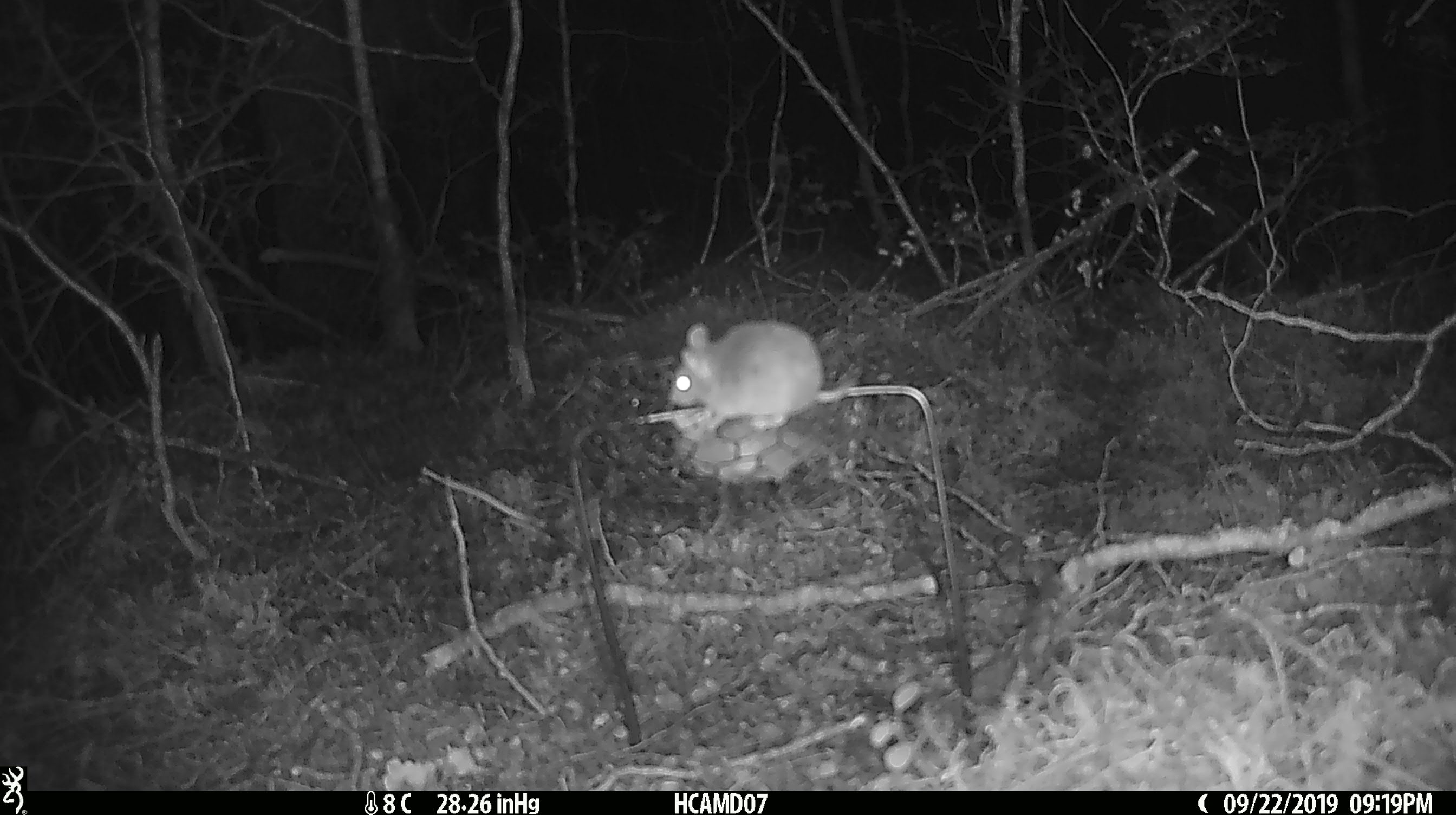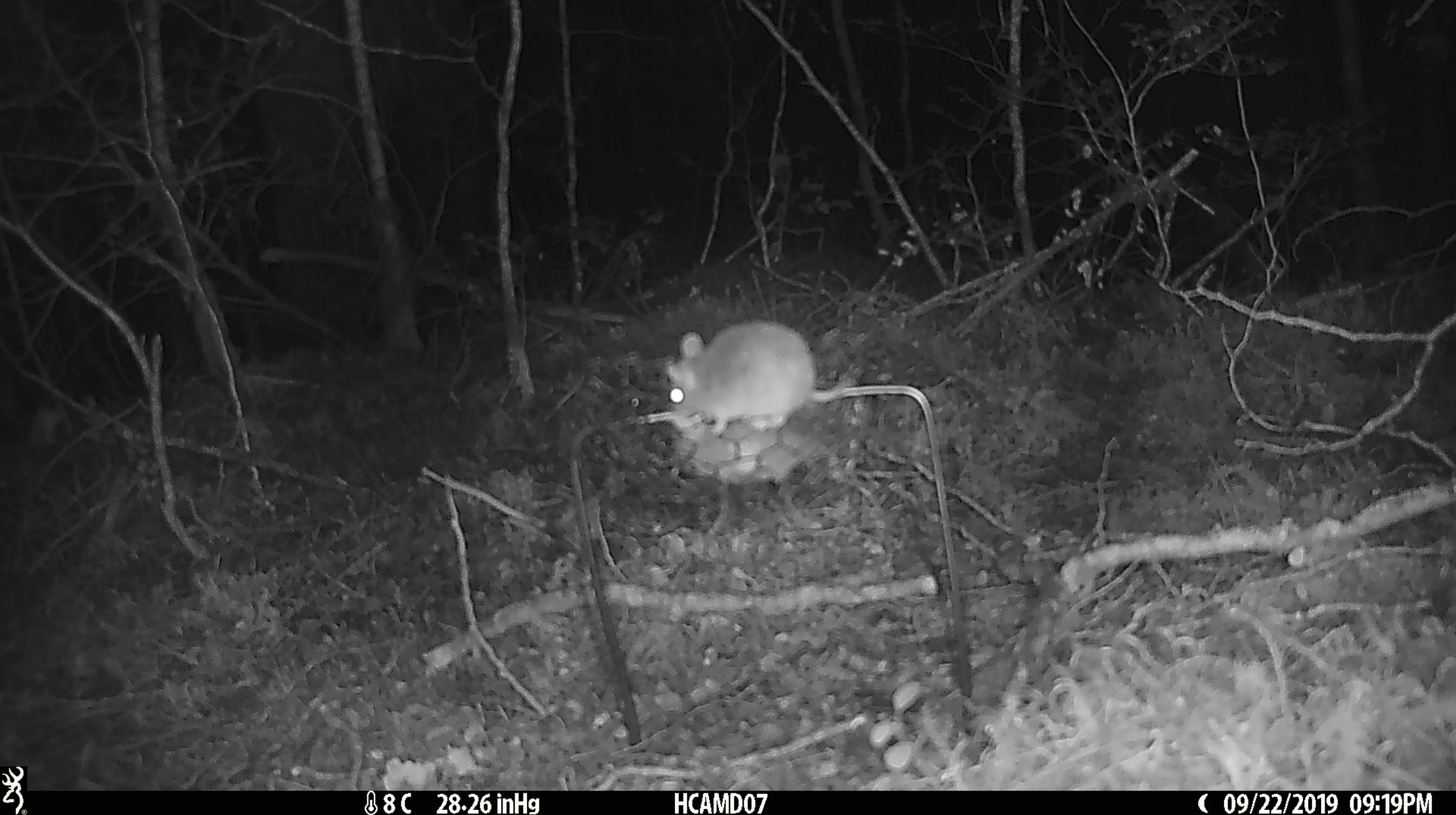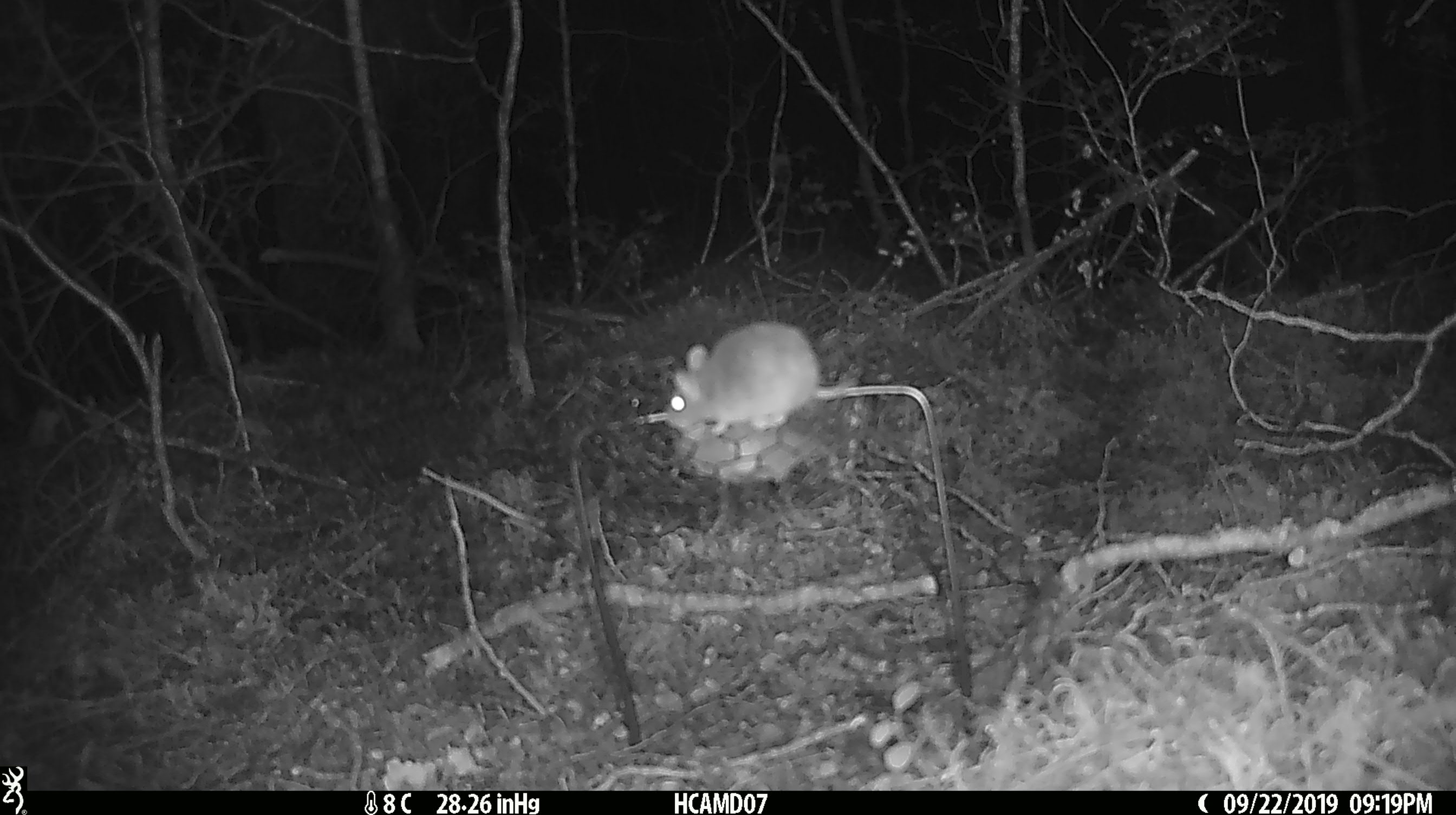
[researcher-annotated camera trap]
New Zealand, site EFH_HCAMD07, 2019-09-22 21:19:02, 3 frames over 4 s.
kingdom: Animalia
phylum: Chordata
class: Mammalia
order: Rodentia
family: Muridae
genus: Mus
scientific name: Mus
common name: mouse